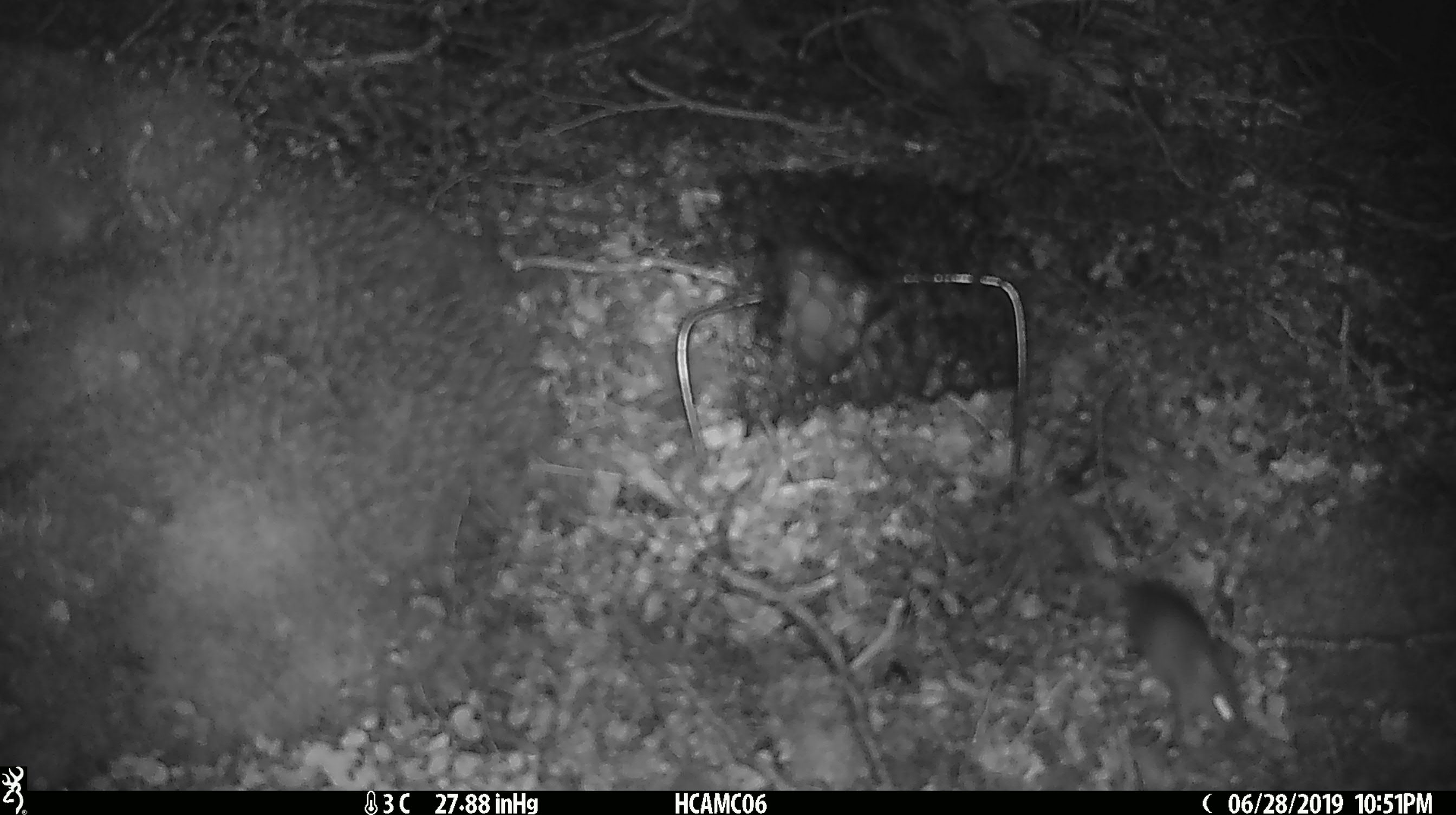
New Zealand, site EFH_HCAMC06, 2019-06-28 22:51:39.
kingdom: Animalia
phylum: Chordata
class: Mammalia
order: Rodentia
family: Muridae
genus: Mus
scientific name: Mus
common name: mouse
Mouse (Mus).